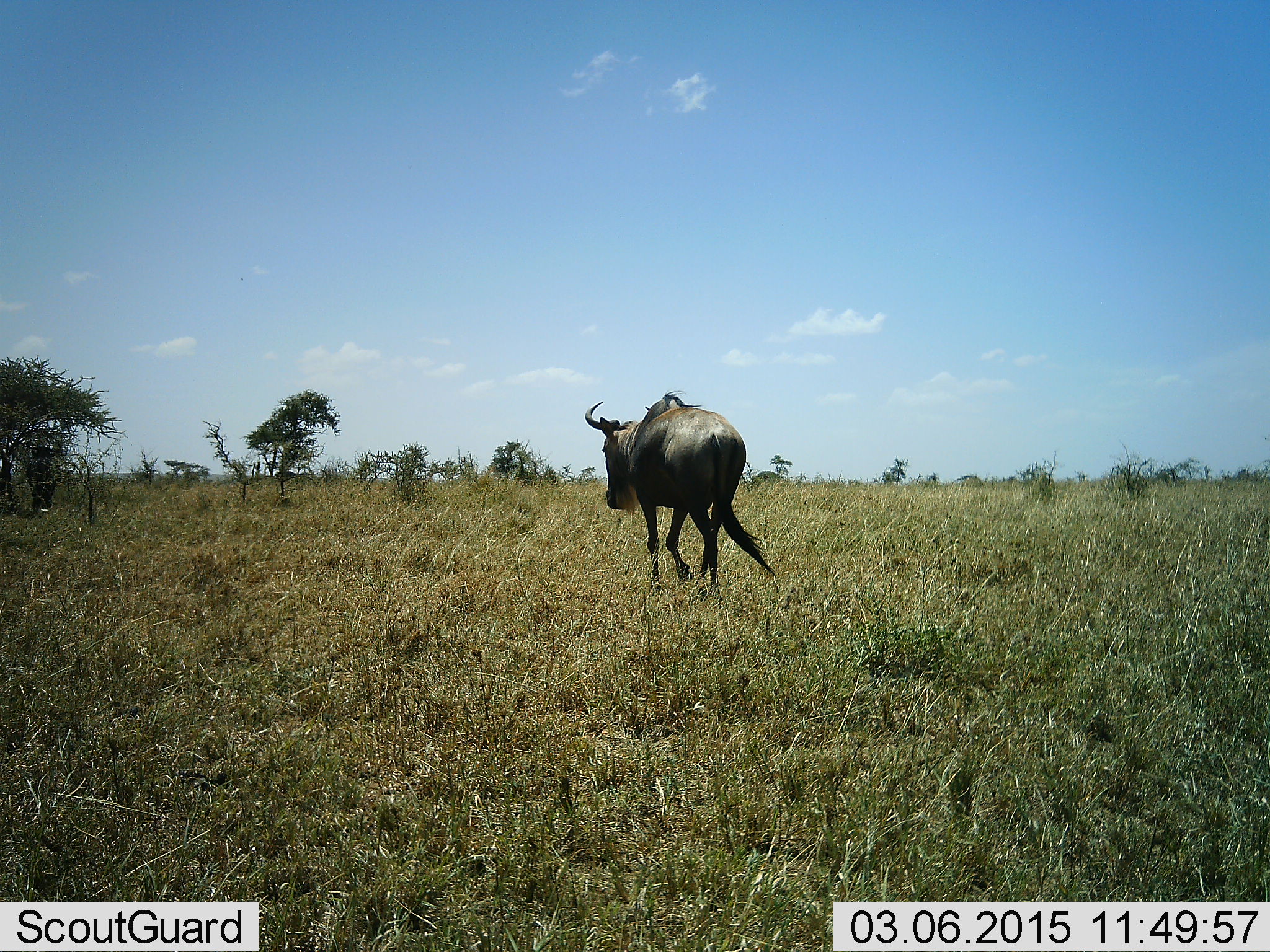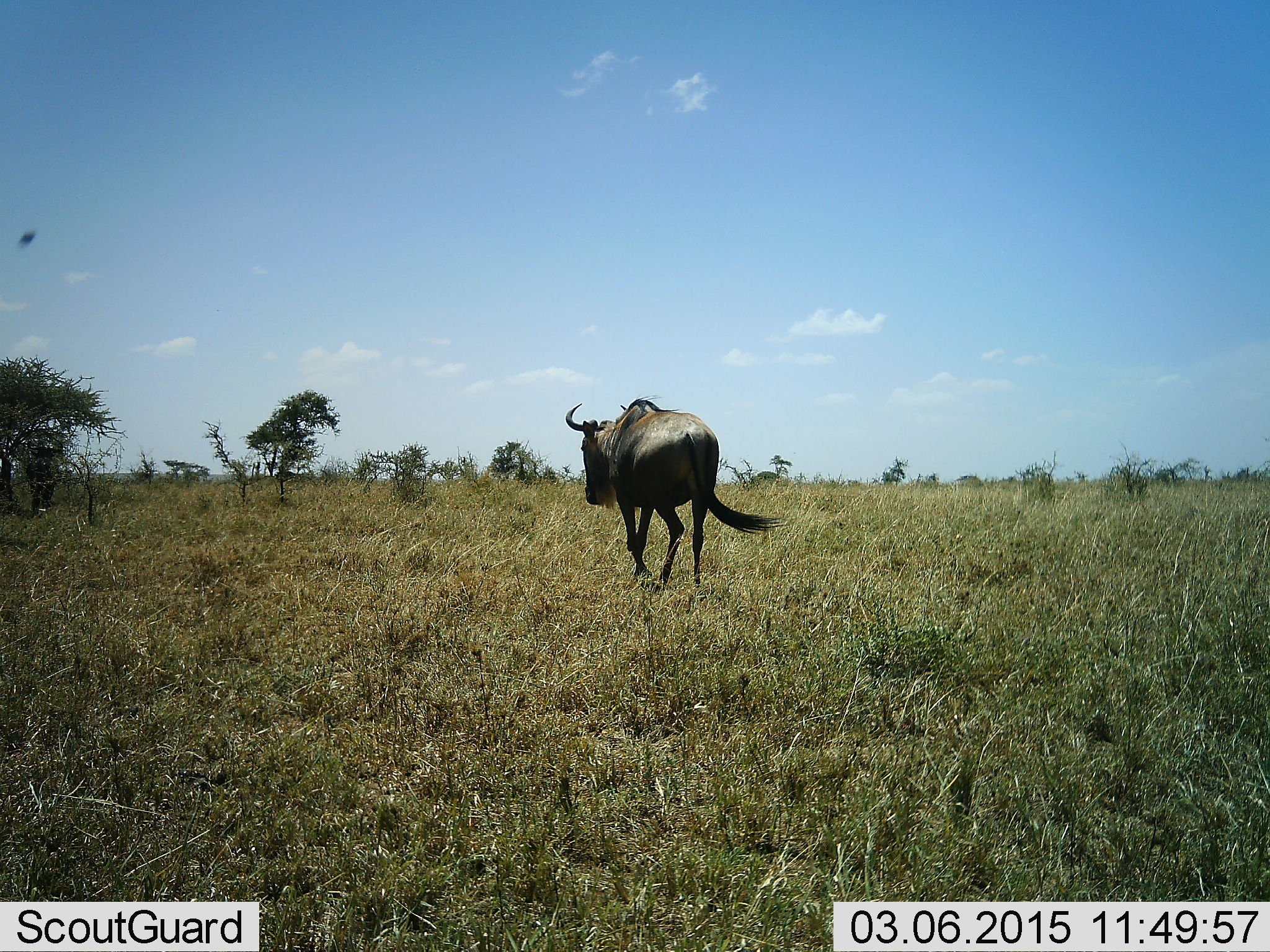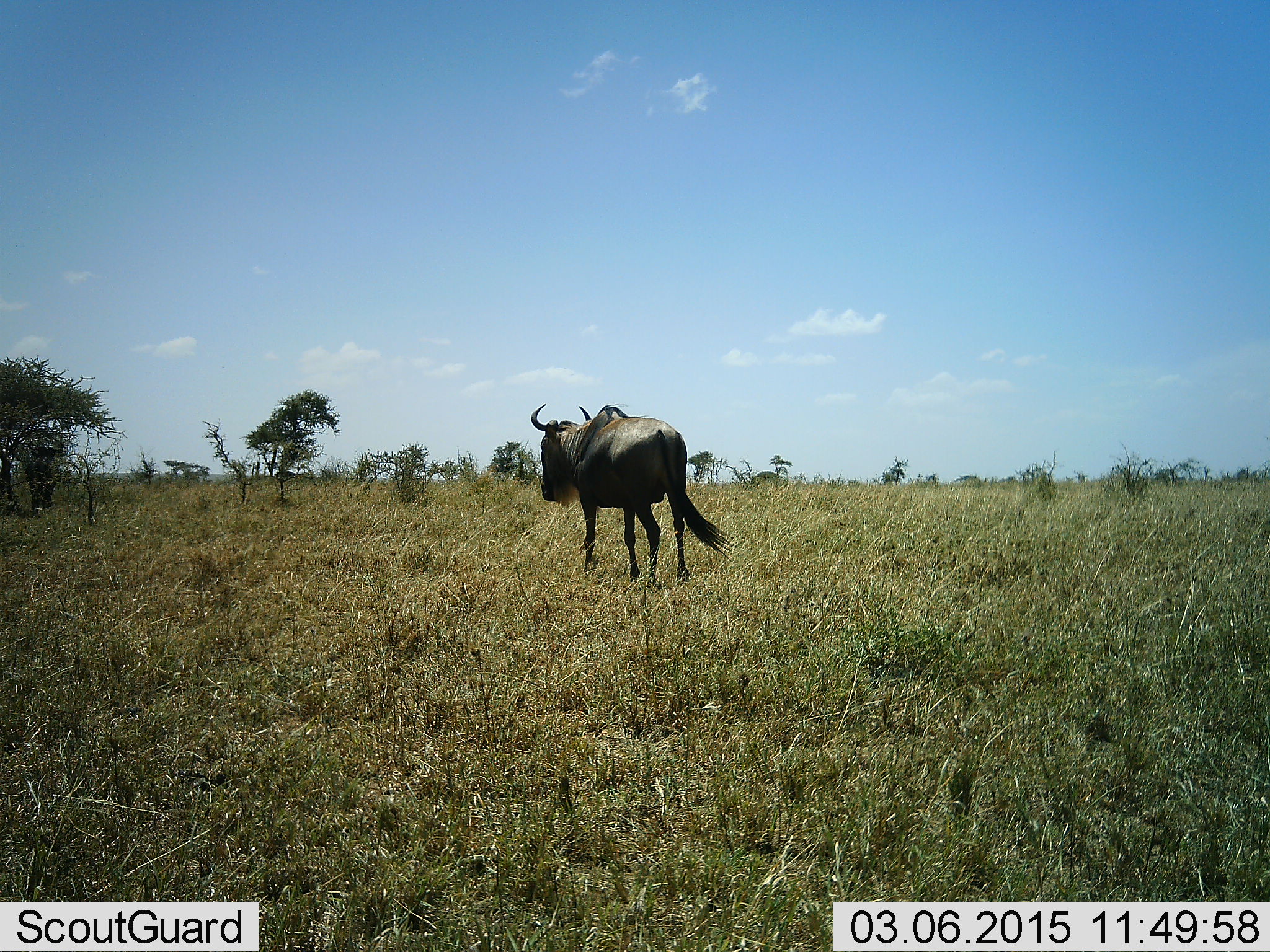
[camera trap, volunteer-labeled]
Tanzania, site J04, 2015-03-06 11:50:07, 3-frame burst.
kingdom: Animalia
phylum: Chordata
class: Mammalia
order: Artiodactyla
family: Bovidae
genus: Connochaetes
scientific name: Connochaetes taurinus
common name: blue wildebeest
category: wildebeest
Wildebeest (blue wildebeest) (Connochaetes taurinus), count 1. Behavior (volunteer vote fractions): standing 17%, resting 0%, moving 92%, interacting 0%. Young present (vote fraction): 0%. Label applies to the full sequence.